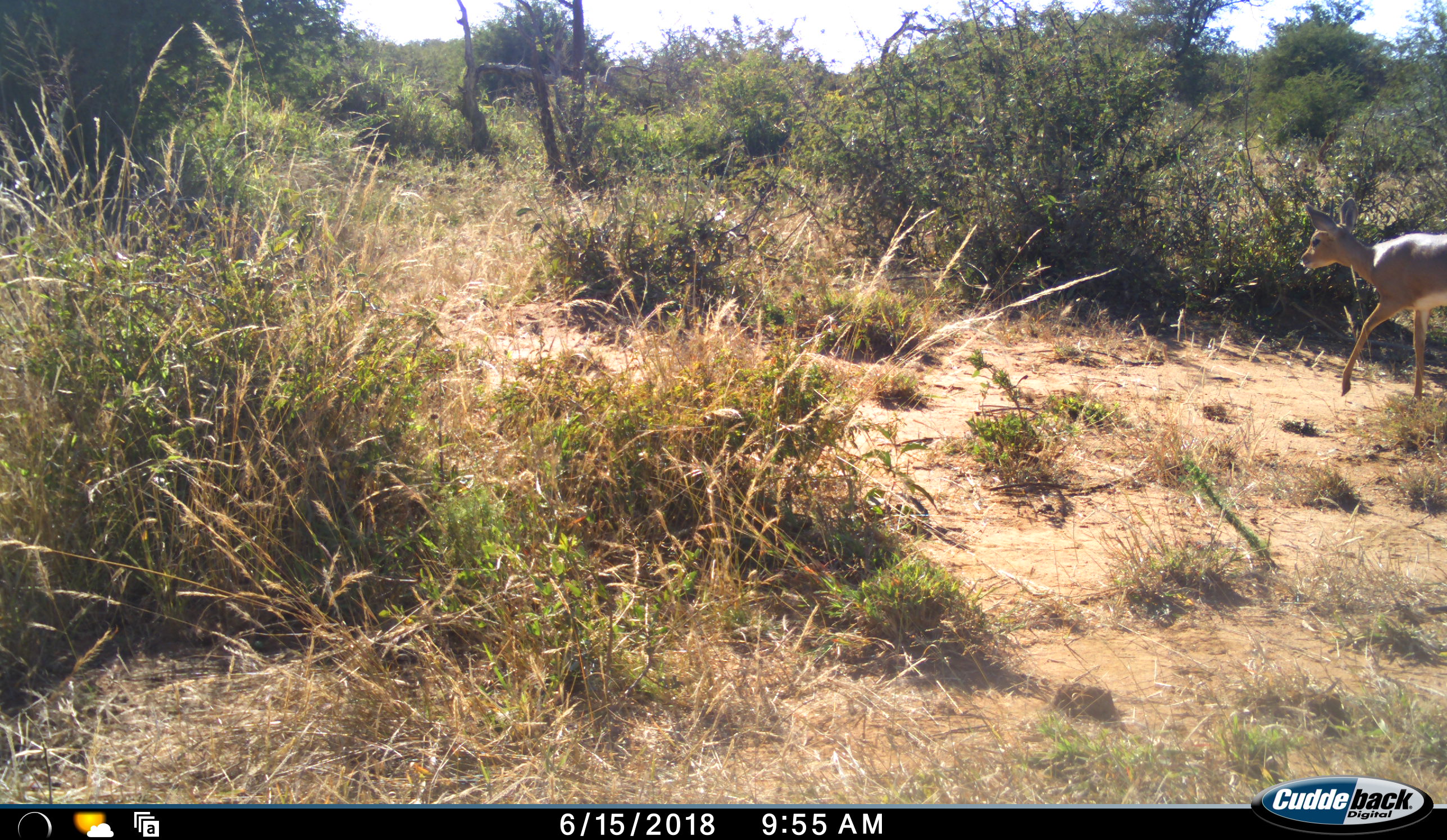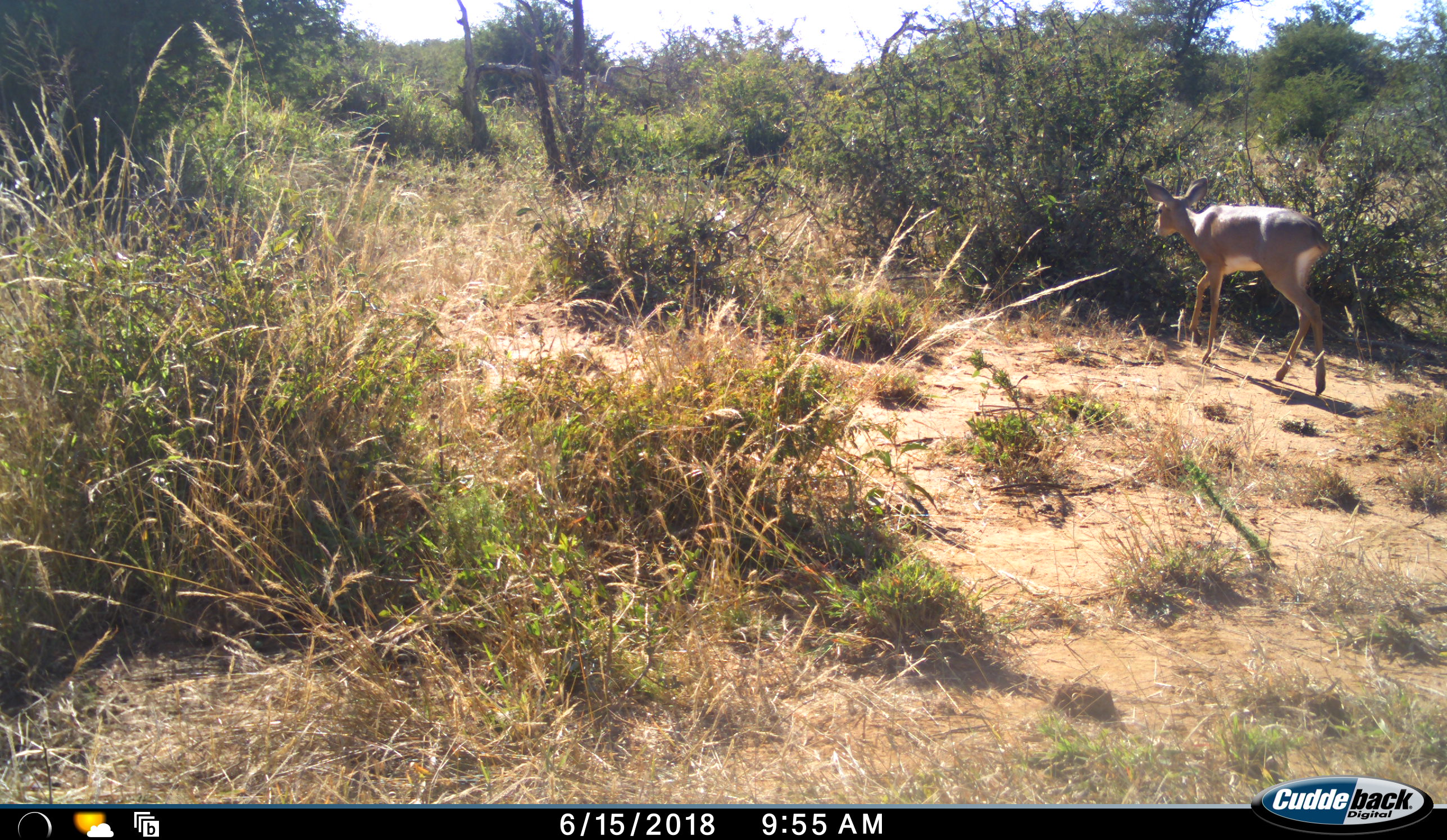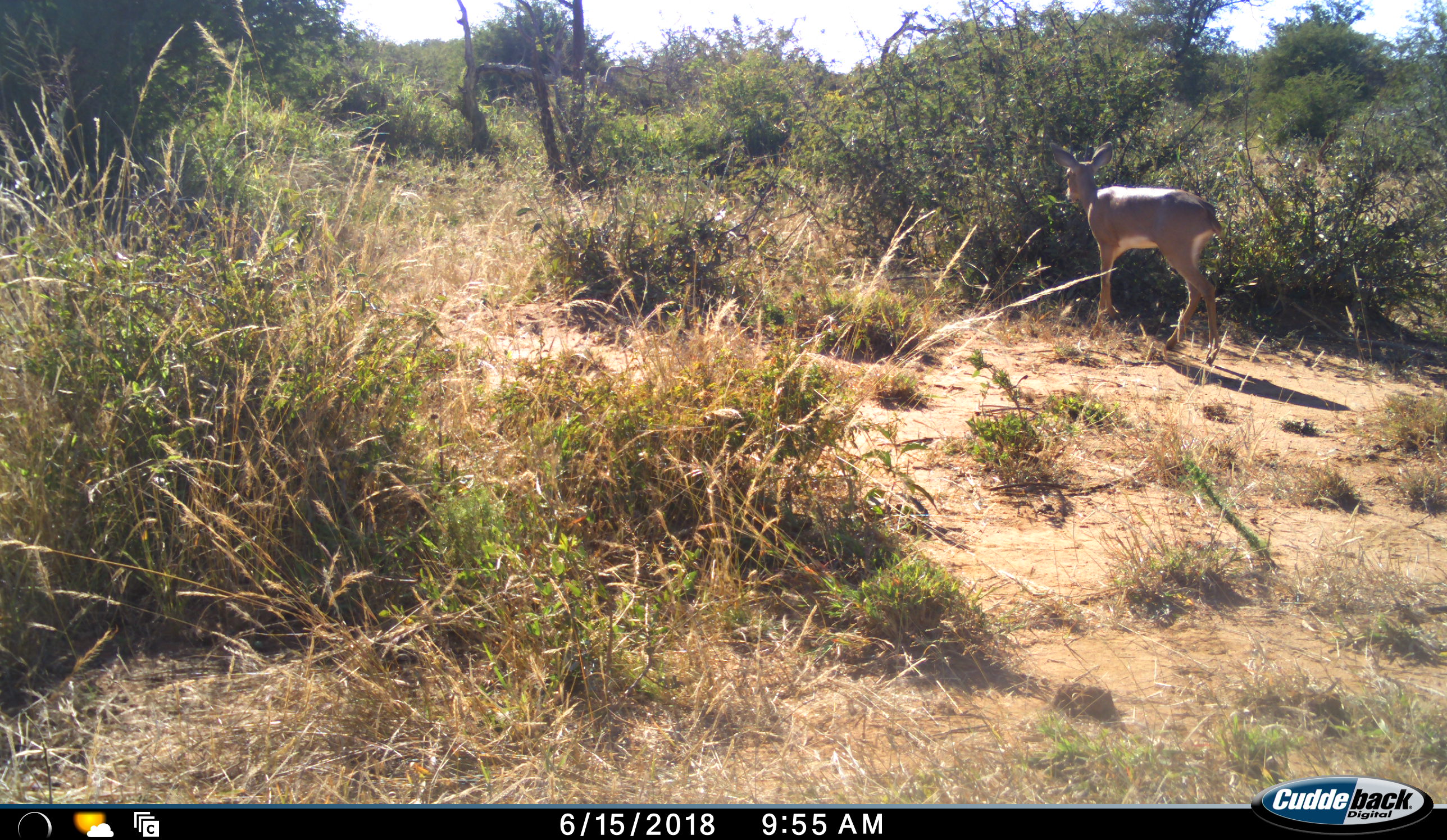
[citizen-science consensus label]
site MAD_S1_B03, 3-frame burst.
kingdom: Animalia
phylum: Chordata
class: Mammalia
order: Artiodactyla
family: Bovidae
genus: Raphicerus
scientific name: Raphicerus campestris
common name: steenbok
Steenbok (Raphicerus campestris), count 1. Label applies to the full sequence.